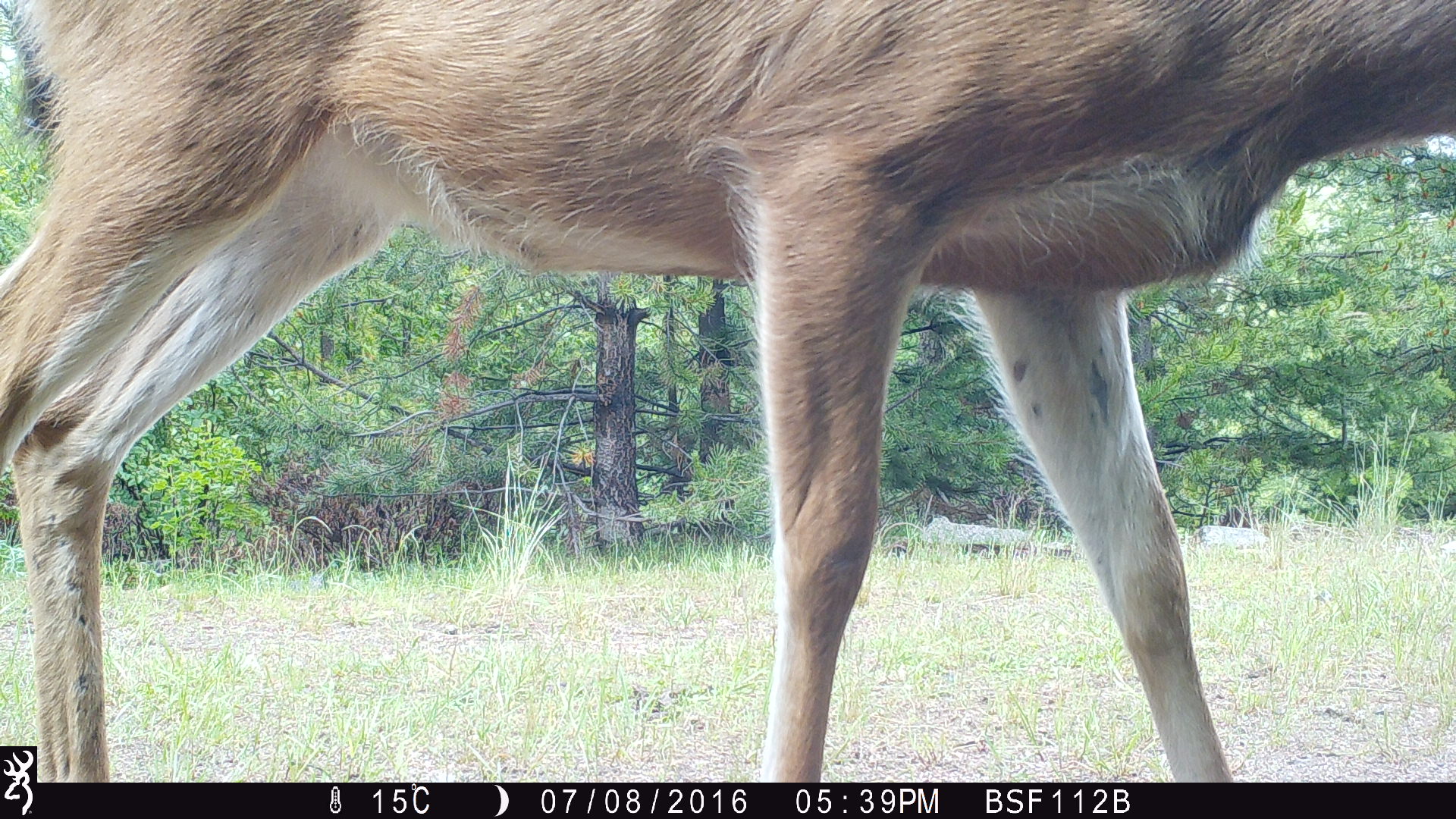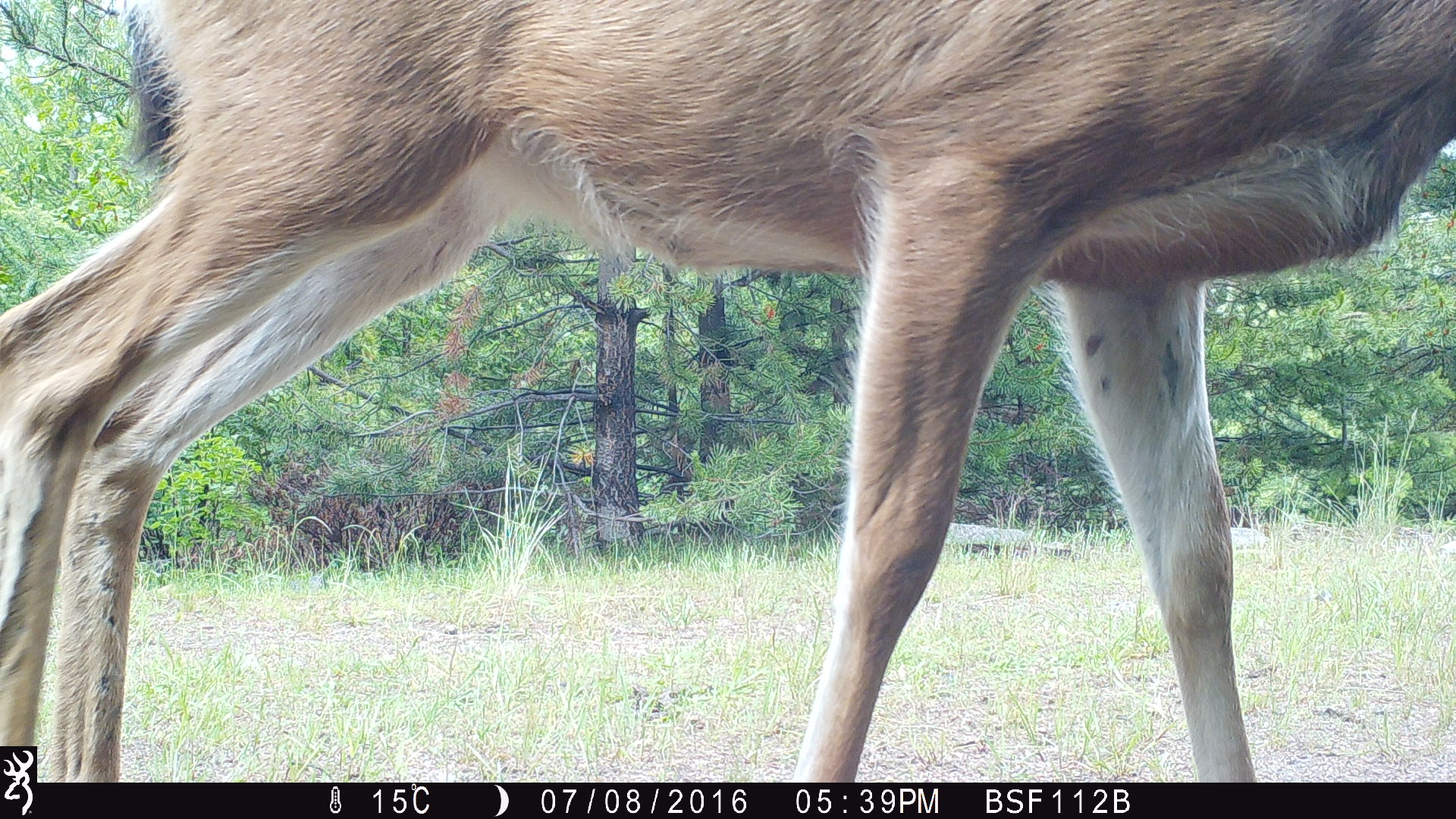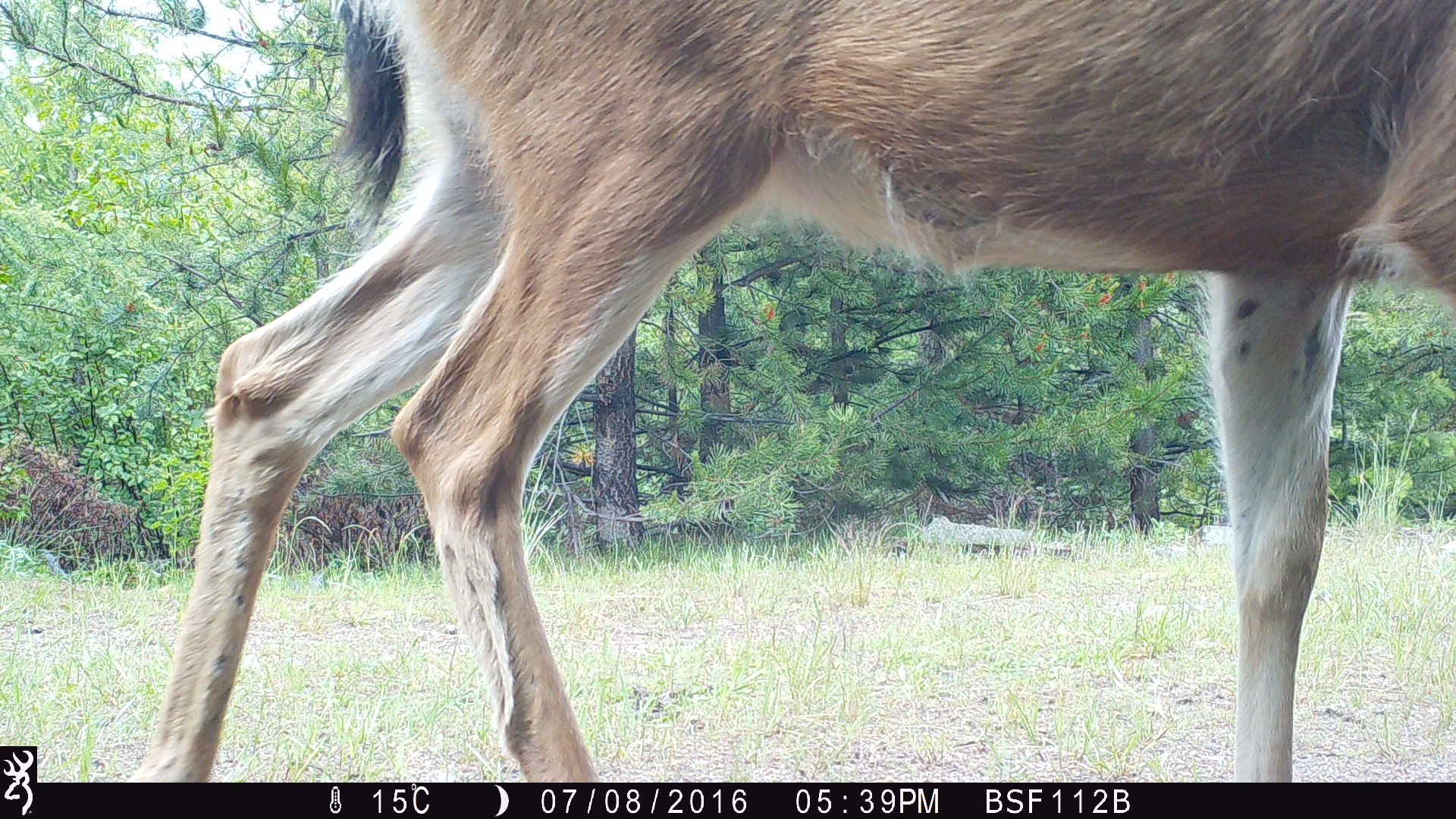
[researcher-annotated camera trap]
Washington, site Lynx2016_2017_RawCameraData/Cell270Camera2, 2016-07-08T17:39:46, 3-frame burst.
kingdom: Animalia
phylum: Chordata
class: Mammalia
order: Artiodactyla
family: Cervidae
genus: Odocoileus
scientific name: Odocoileus hemionus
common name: mule deer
Odocoileus hemionus (mule deer). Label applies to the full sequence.